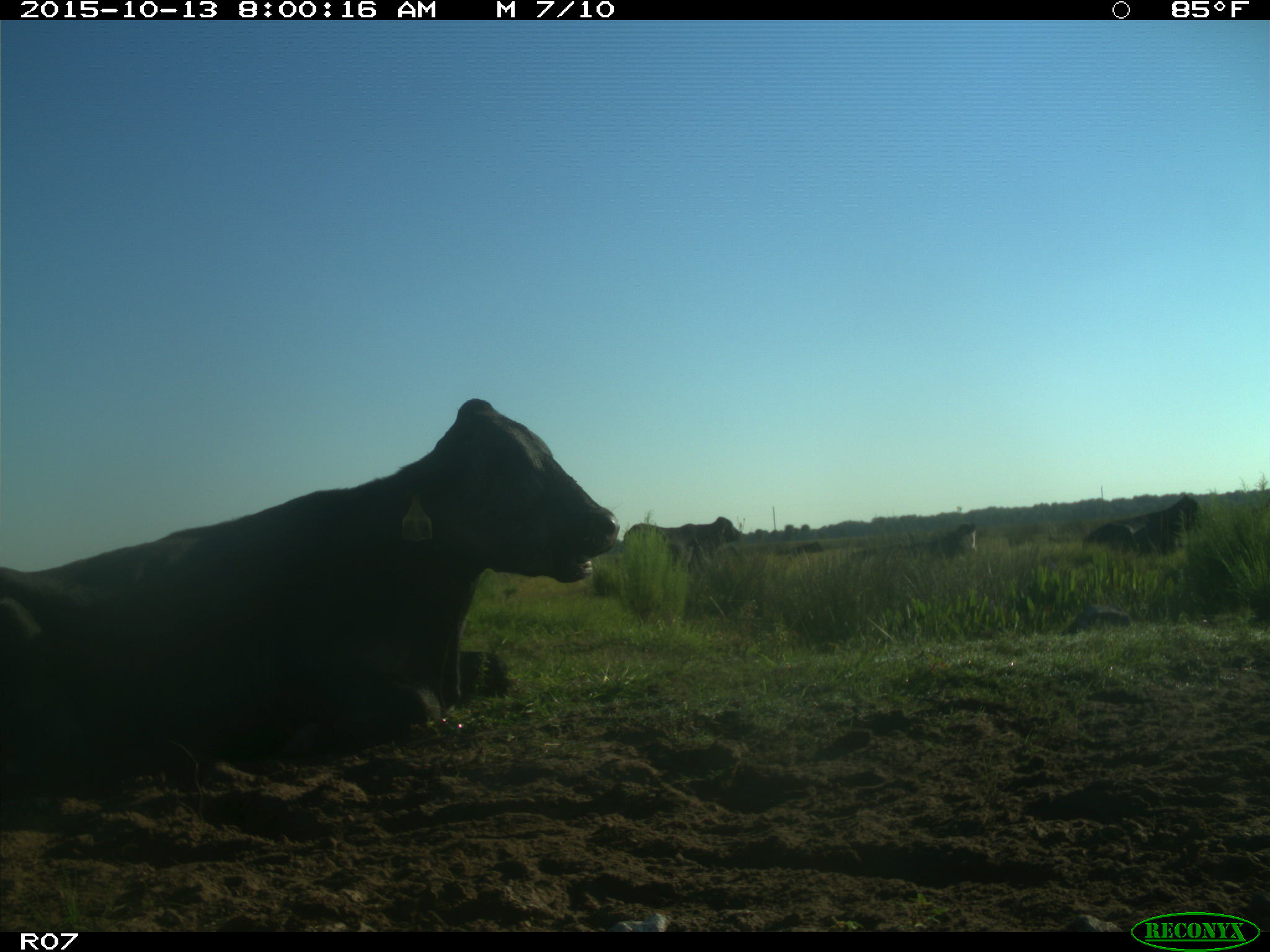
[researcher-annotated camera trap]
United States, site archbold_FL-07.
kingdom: Animalia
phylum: Chordata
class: Mammalia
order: Artiodactyla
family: Bovidae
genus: Bos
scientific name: Bos taurus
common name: domestic cow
Bos taurus (domestic cow).